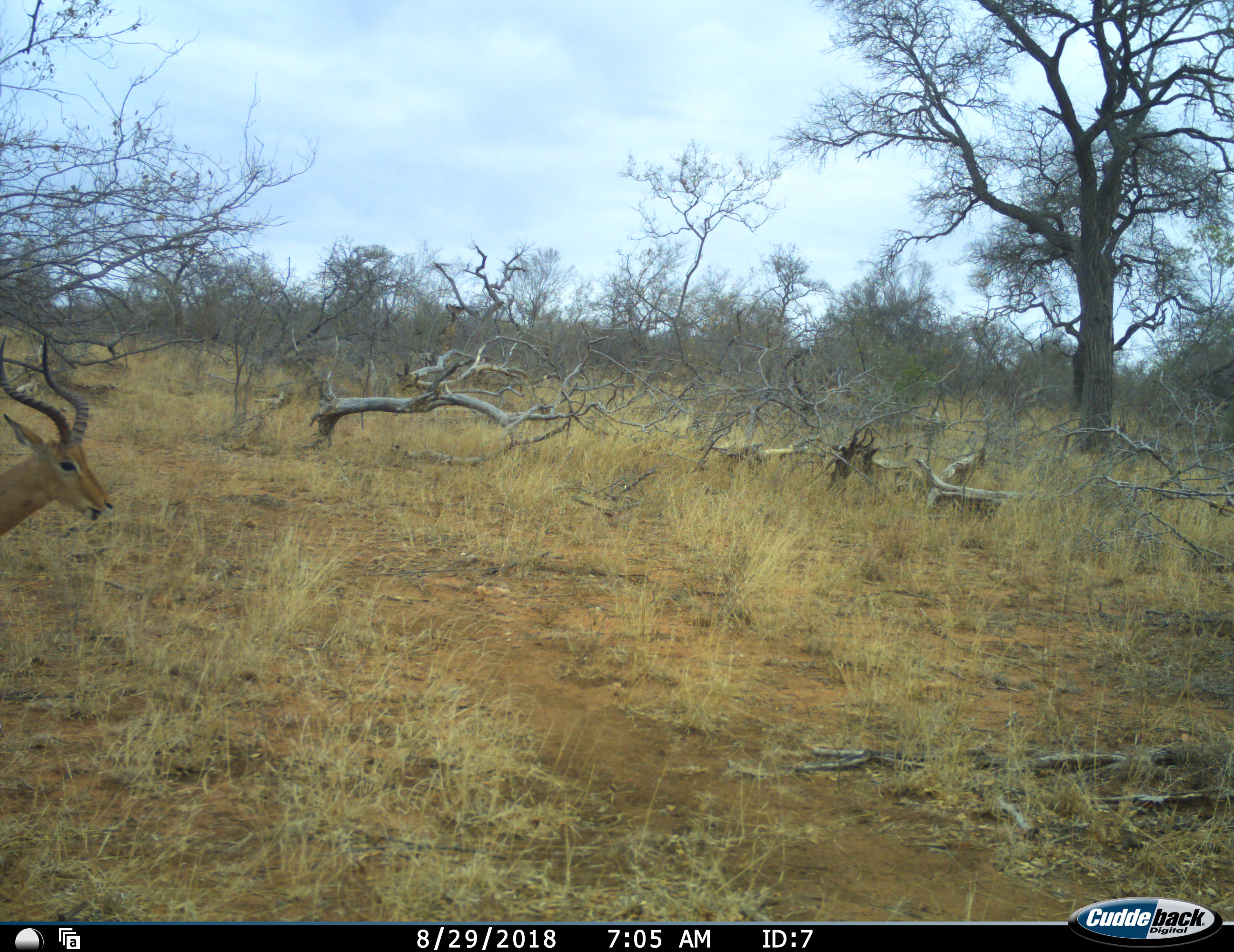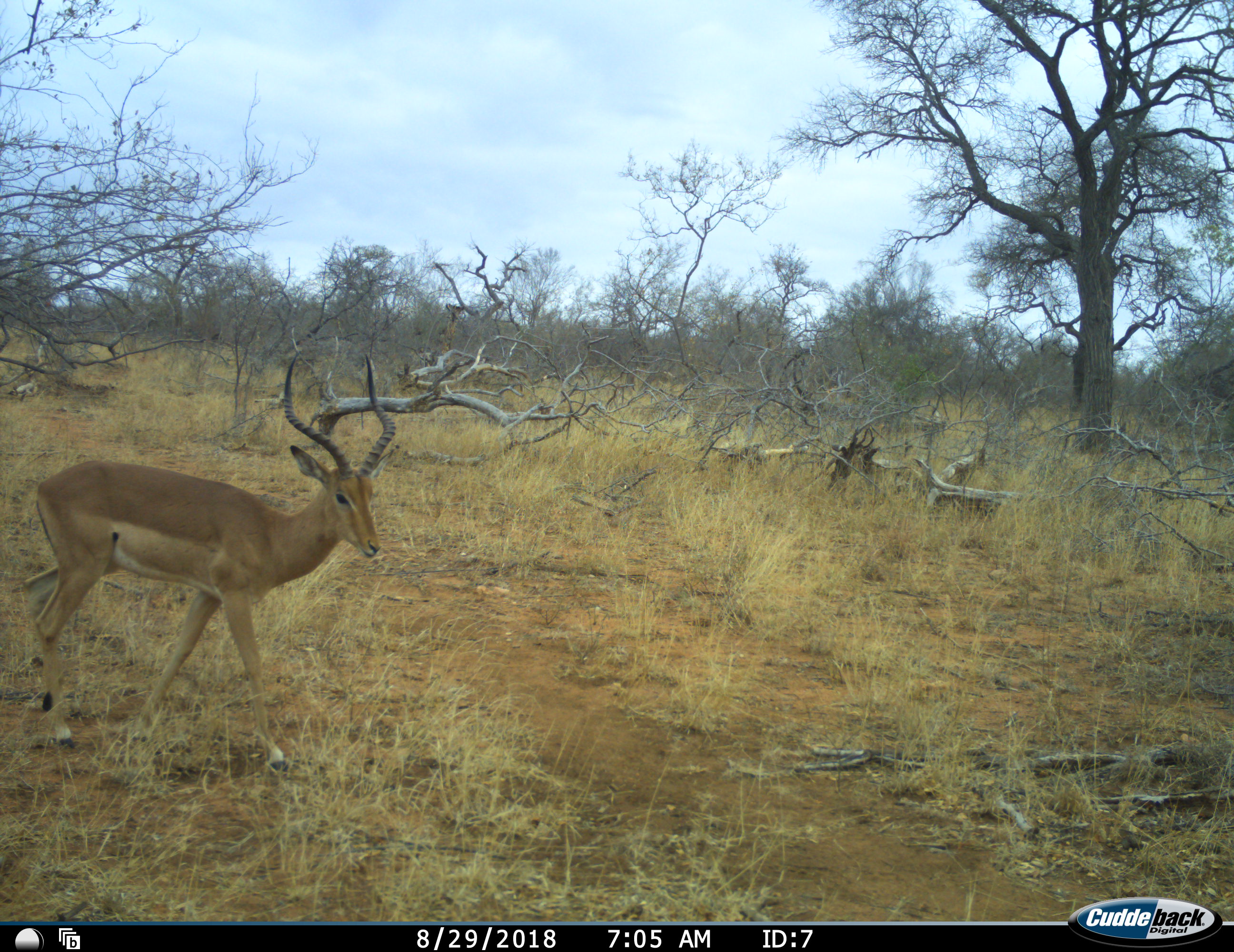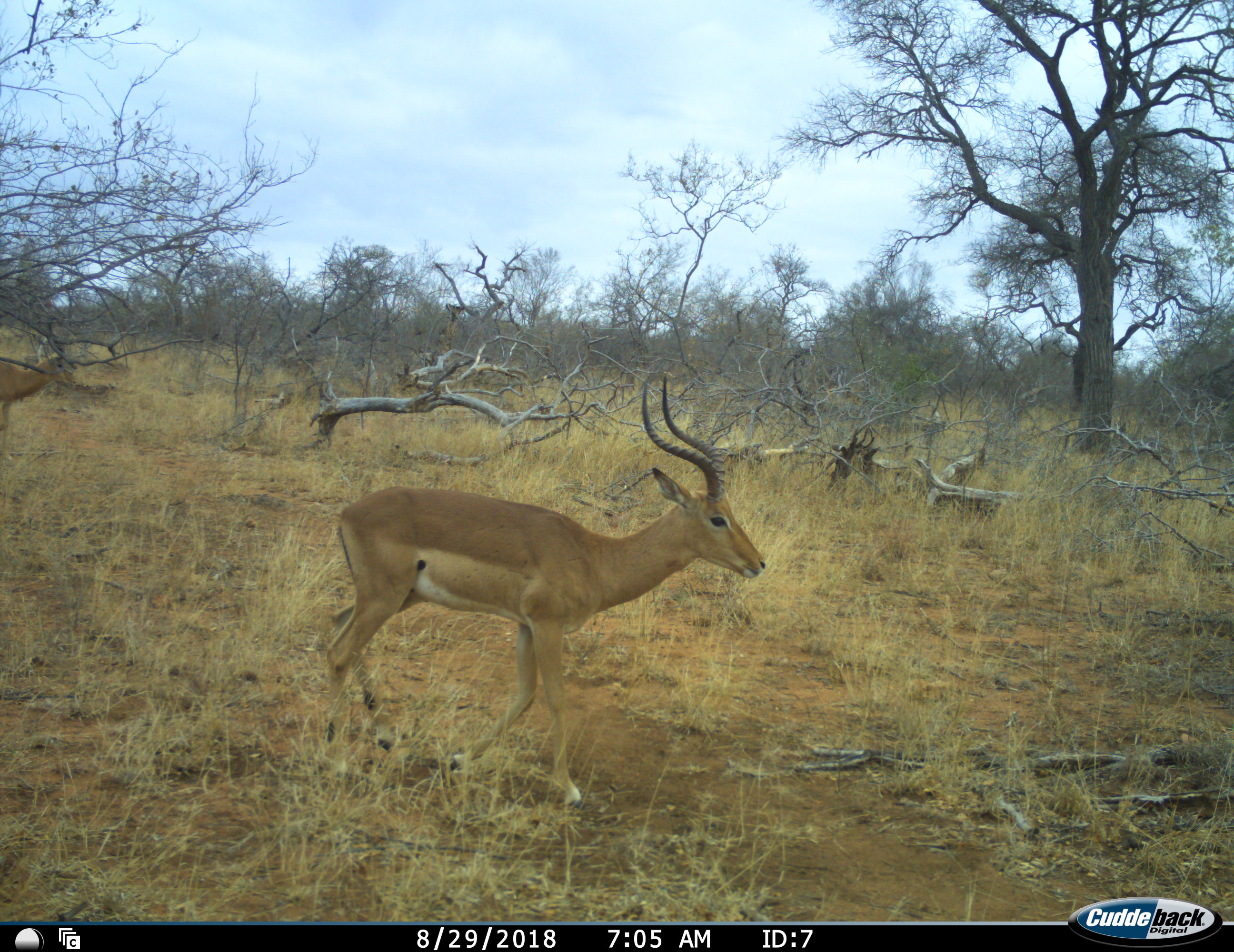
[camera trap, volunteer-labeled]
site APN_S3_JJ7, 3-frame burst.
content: unidentified animal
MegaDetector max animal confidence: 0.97